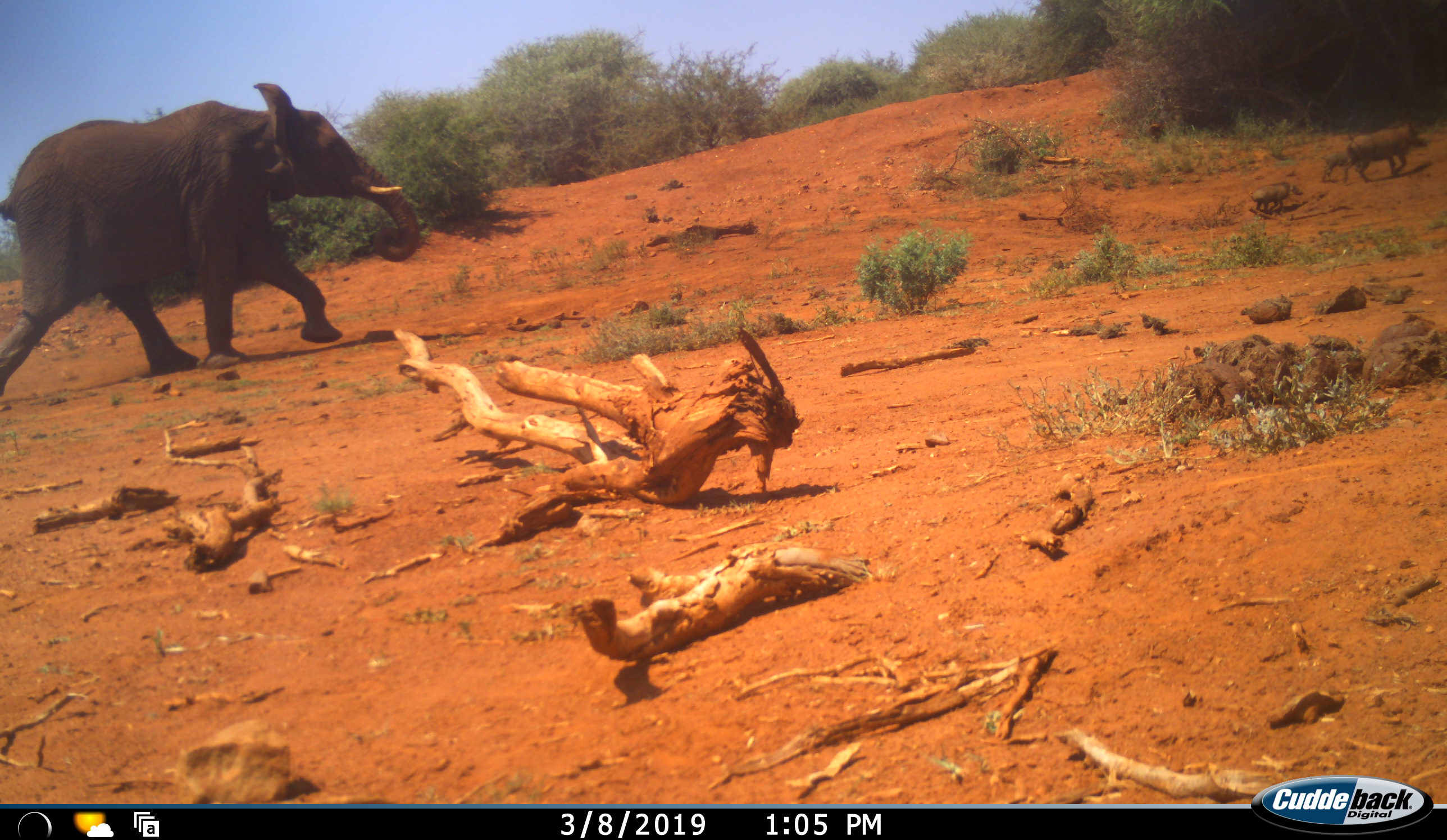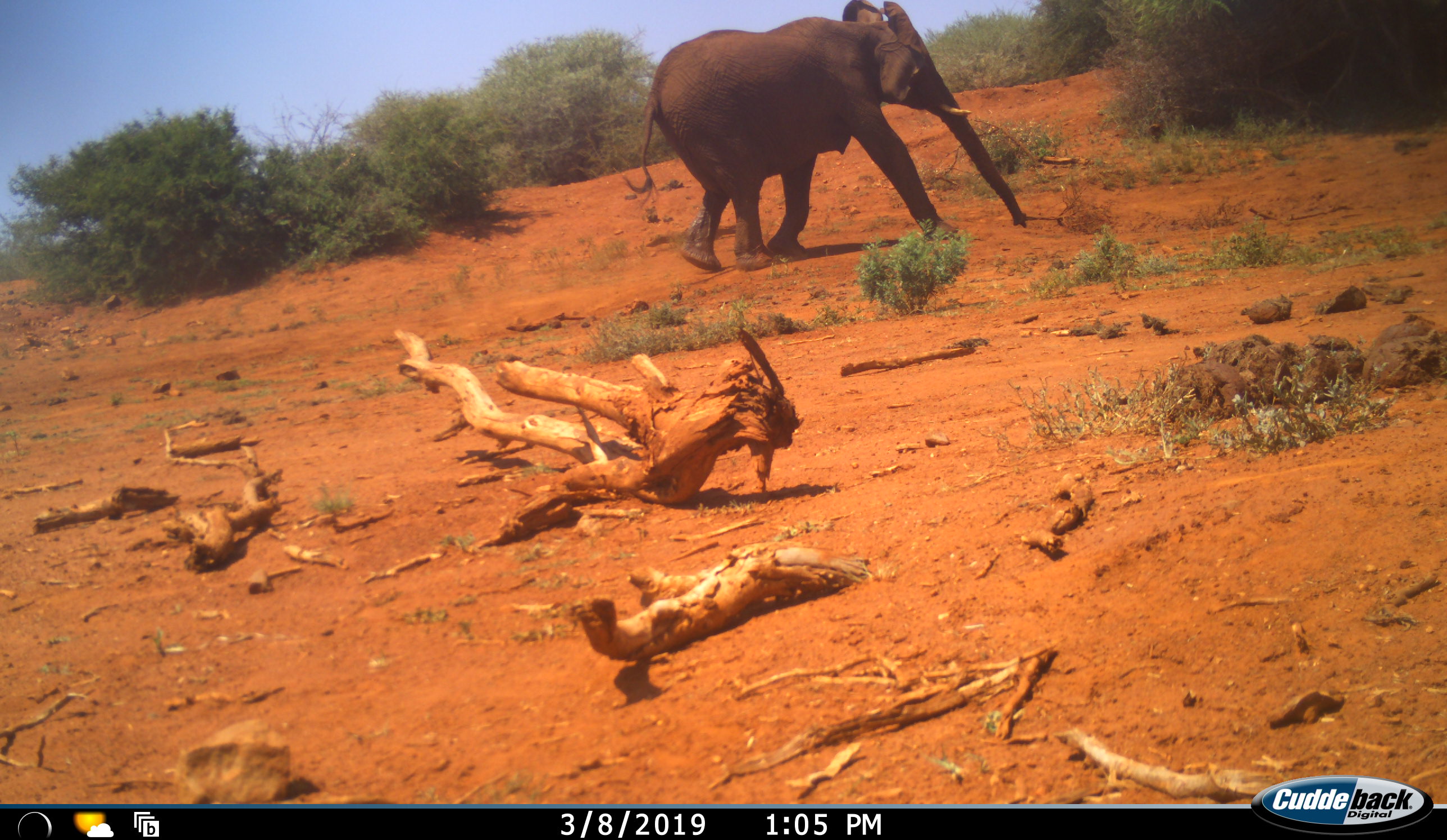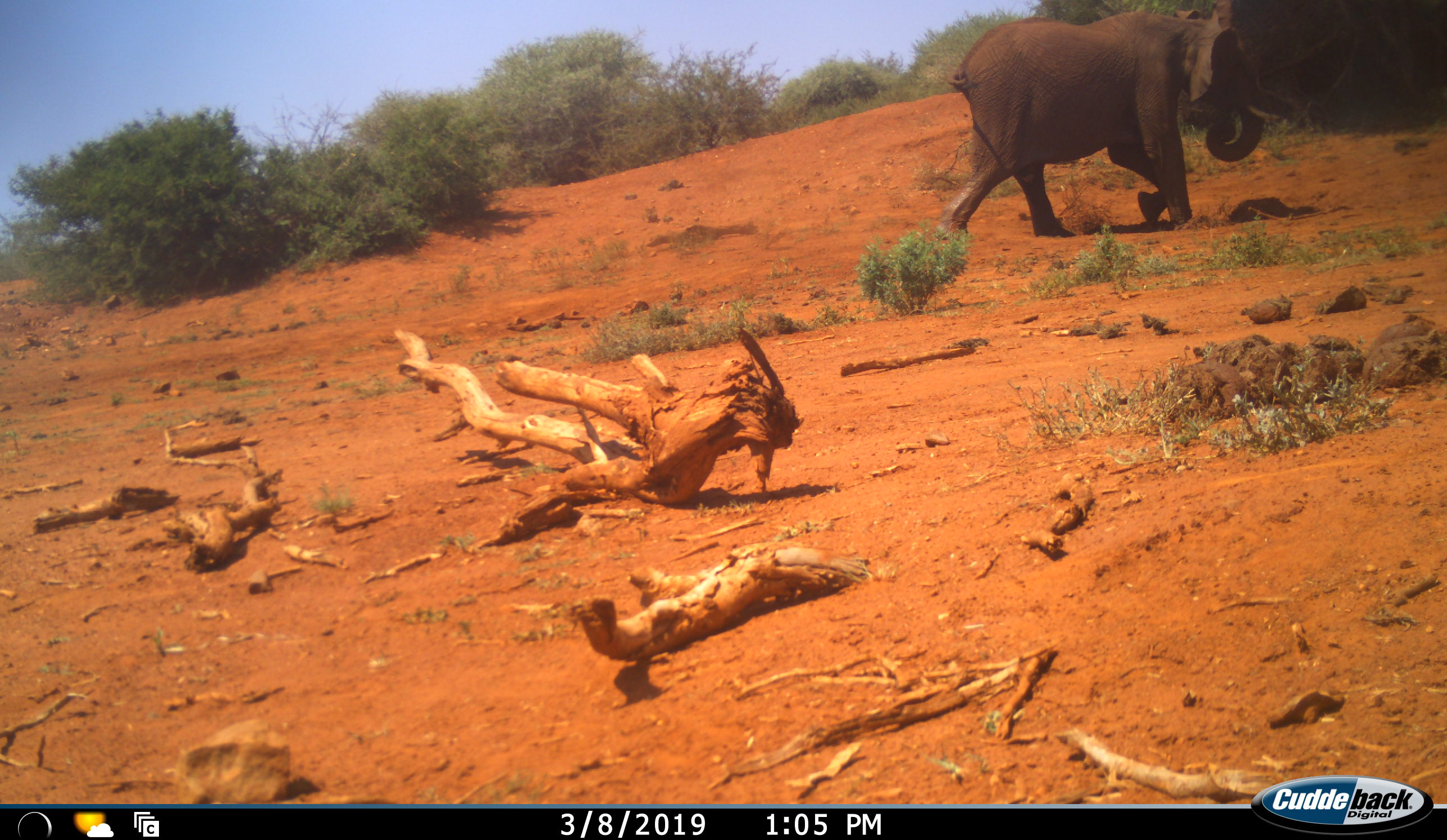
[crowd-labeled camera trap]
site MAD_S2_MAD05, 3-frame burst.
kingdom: Animalia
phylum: Chordata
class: Mammalia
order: Proboscidea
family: Elephantidae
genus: Loxodonta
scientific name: Loxodonta africana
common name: african bush elephant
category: elephant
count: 1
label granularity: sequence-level